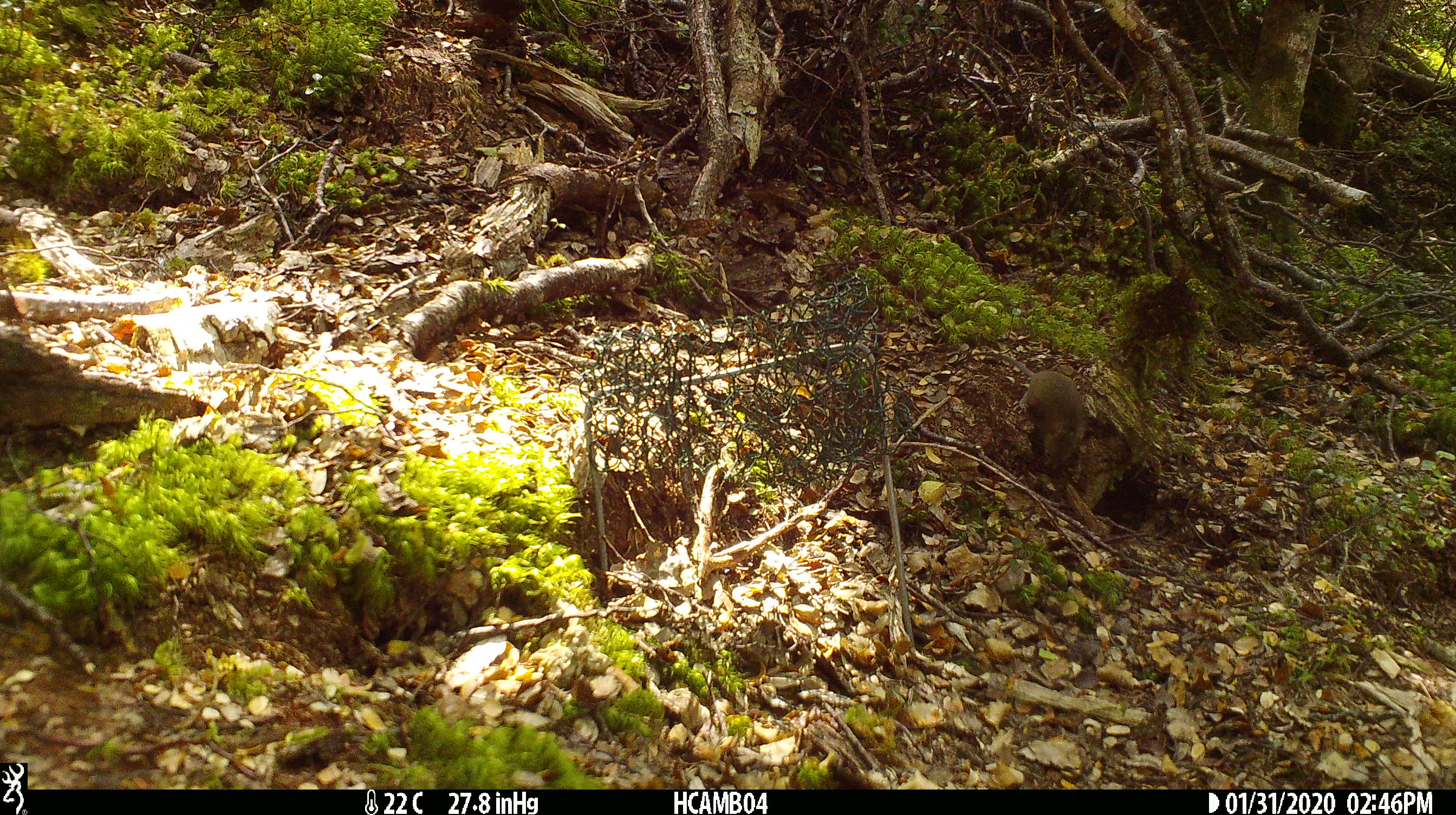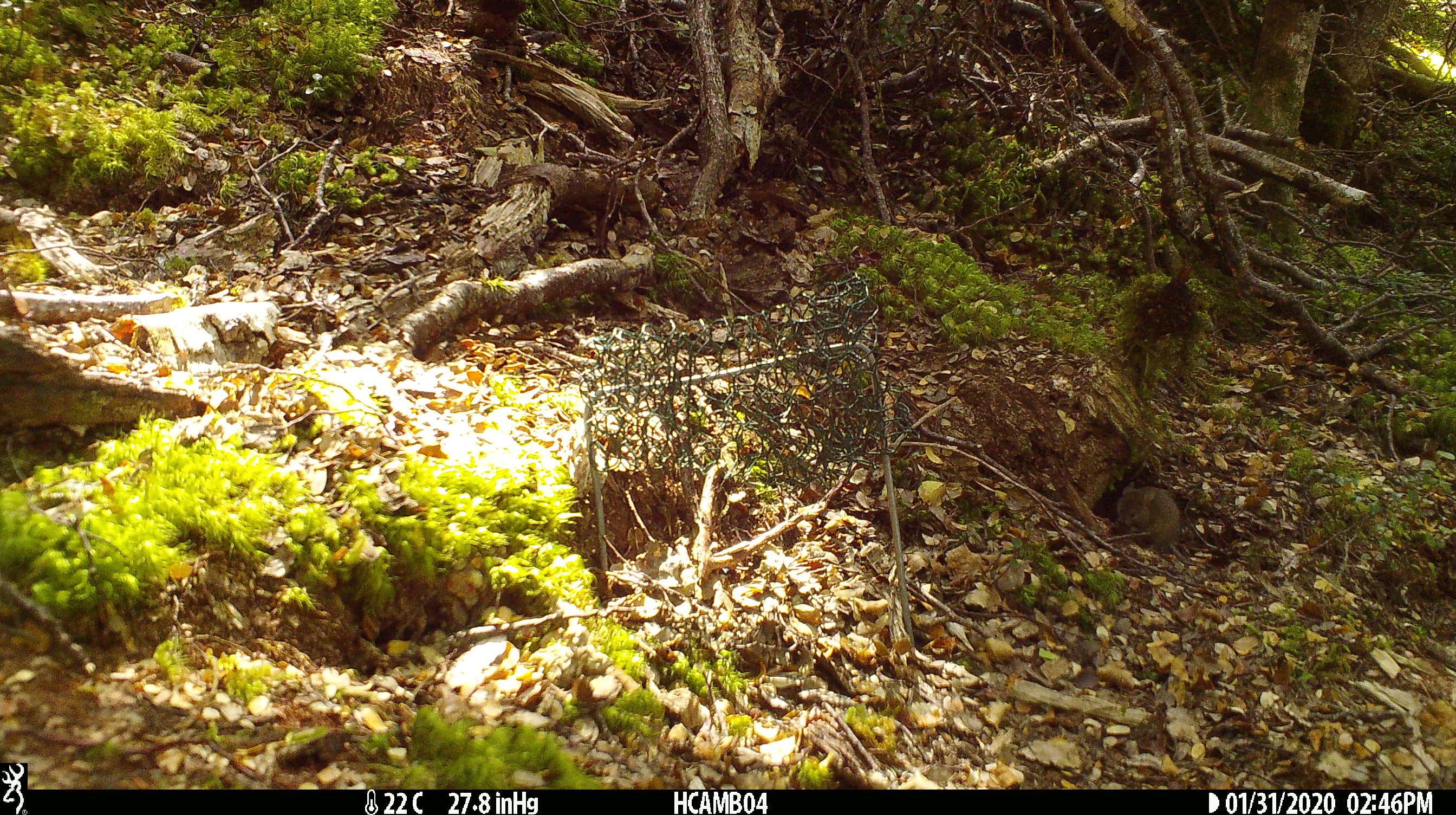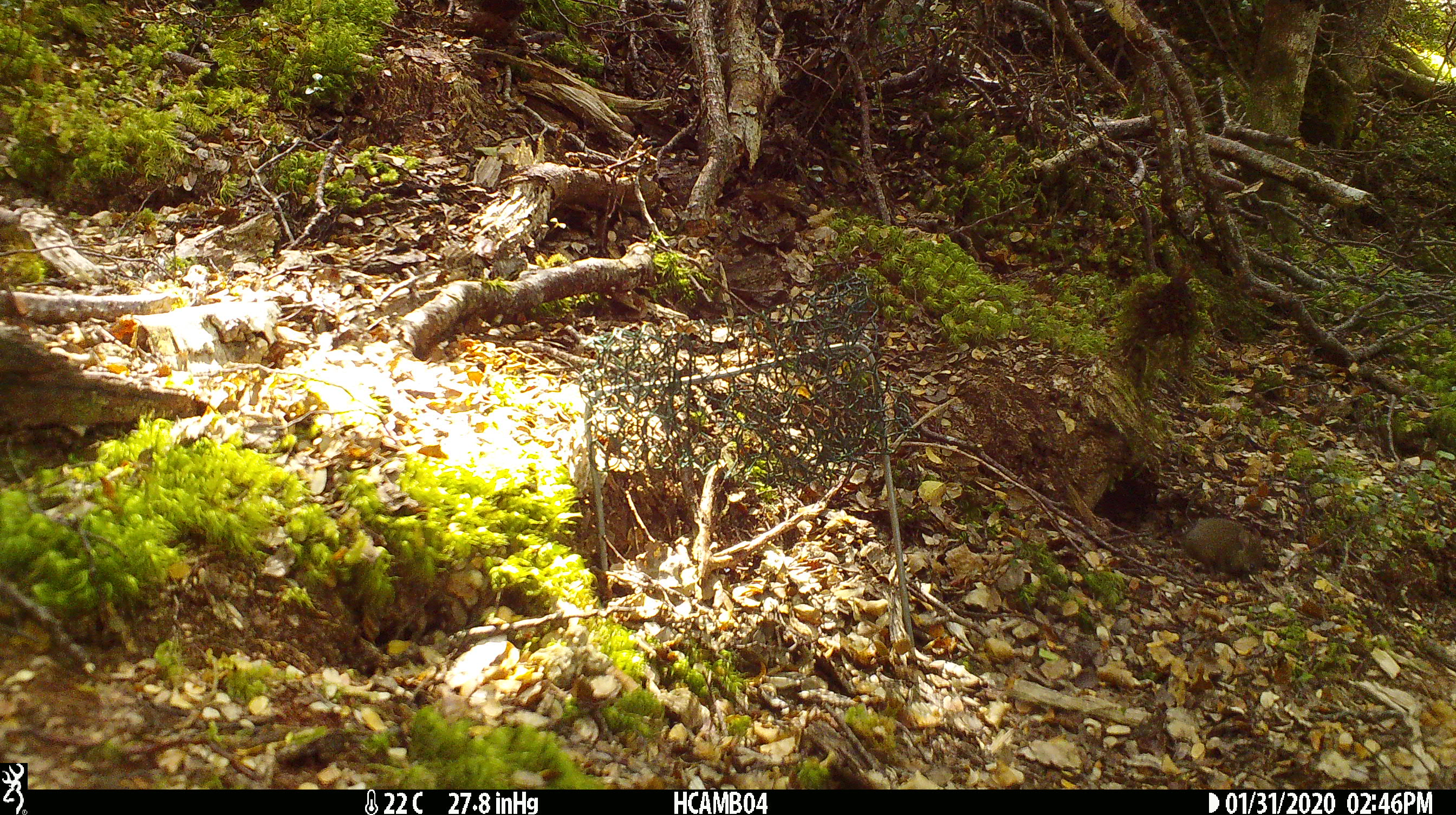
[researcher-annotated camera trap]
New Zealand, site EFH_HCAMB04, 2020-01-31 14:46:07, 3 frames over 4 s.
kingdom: Animalia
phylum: Chordata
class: Mammalia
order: Rodentia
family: Muridae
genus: Mus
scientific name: Mus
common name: mouse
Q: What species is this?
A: Mouse (Mus).